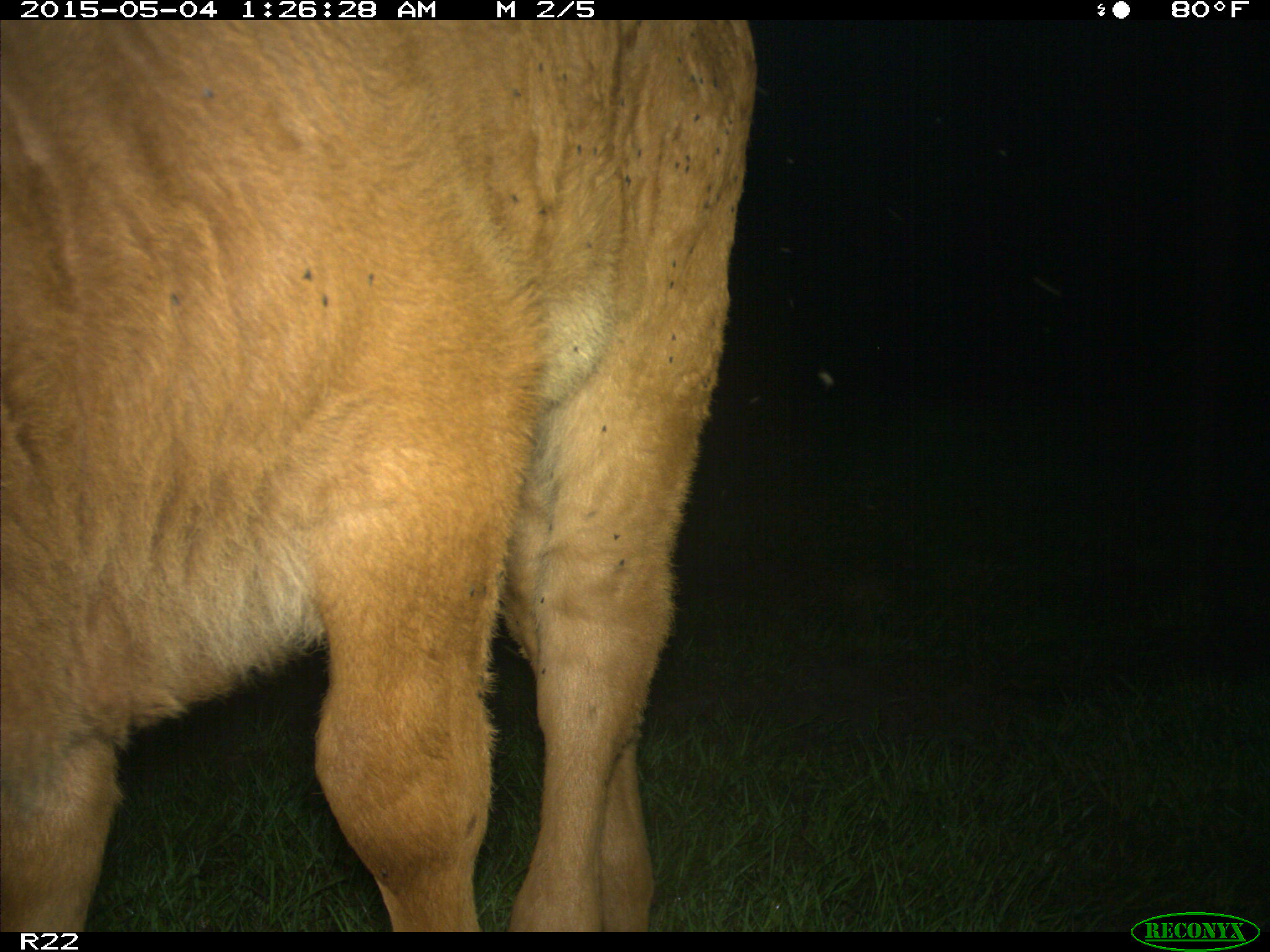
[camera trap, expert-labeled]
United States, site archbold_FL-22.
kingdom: Animalia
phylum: Chordata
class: Mammalia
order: Artiodactyla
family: Bovidae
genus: Bos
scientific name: Bos taurus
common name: domestic cow